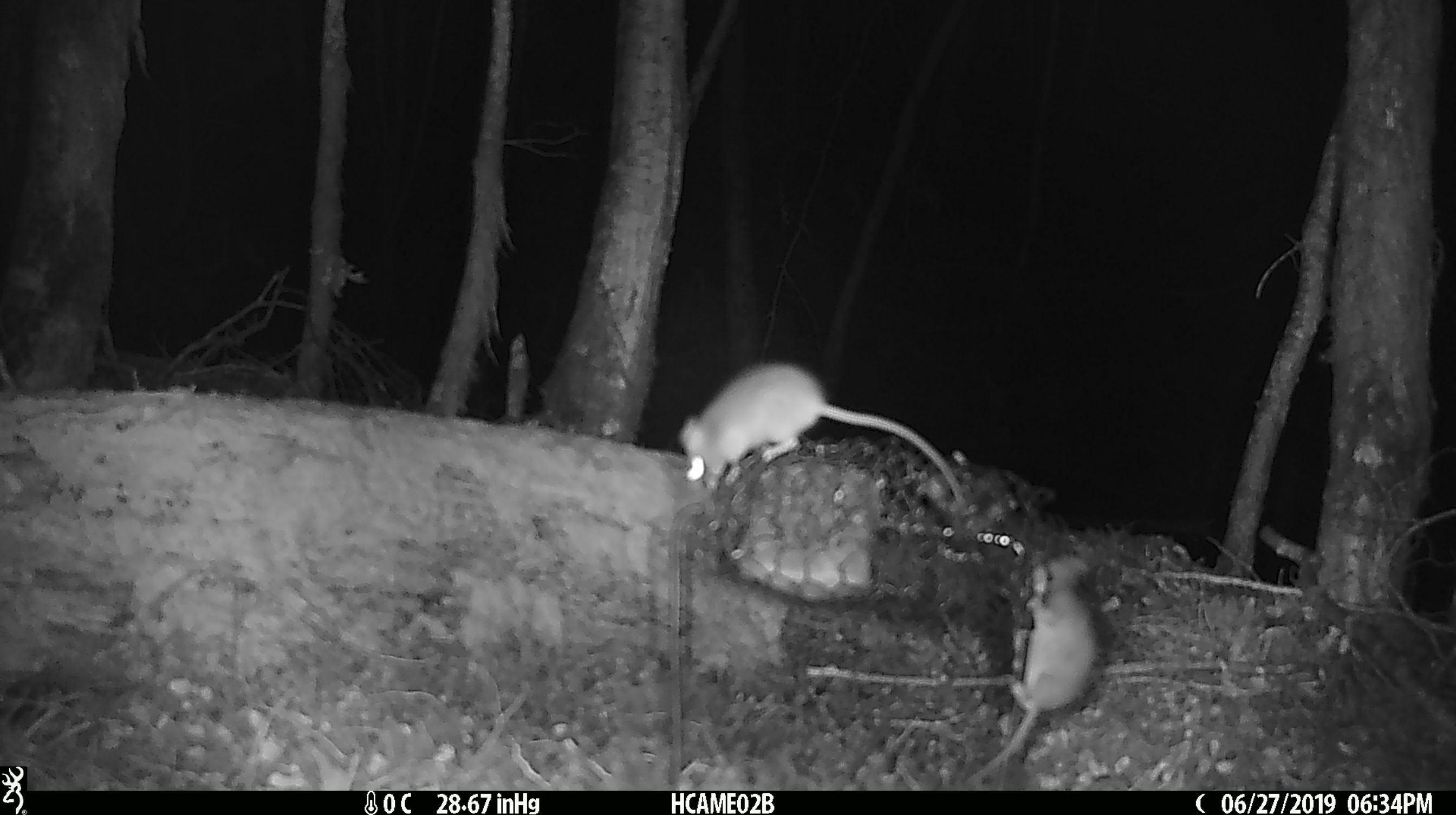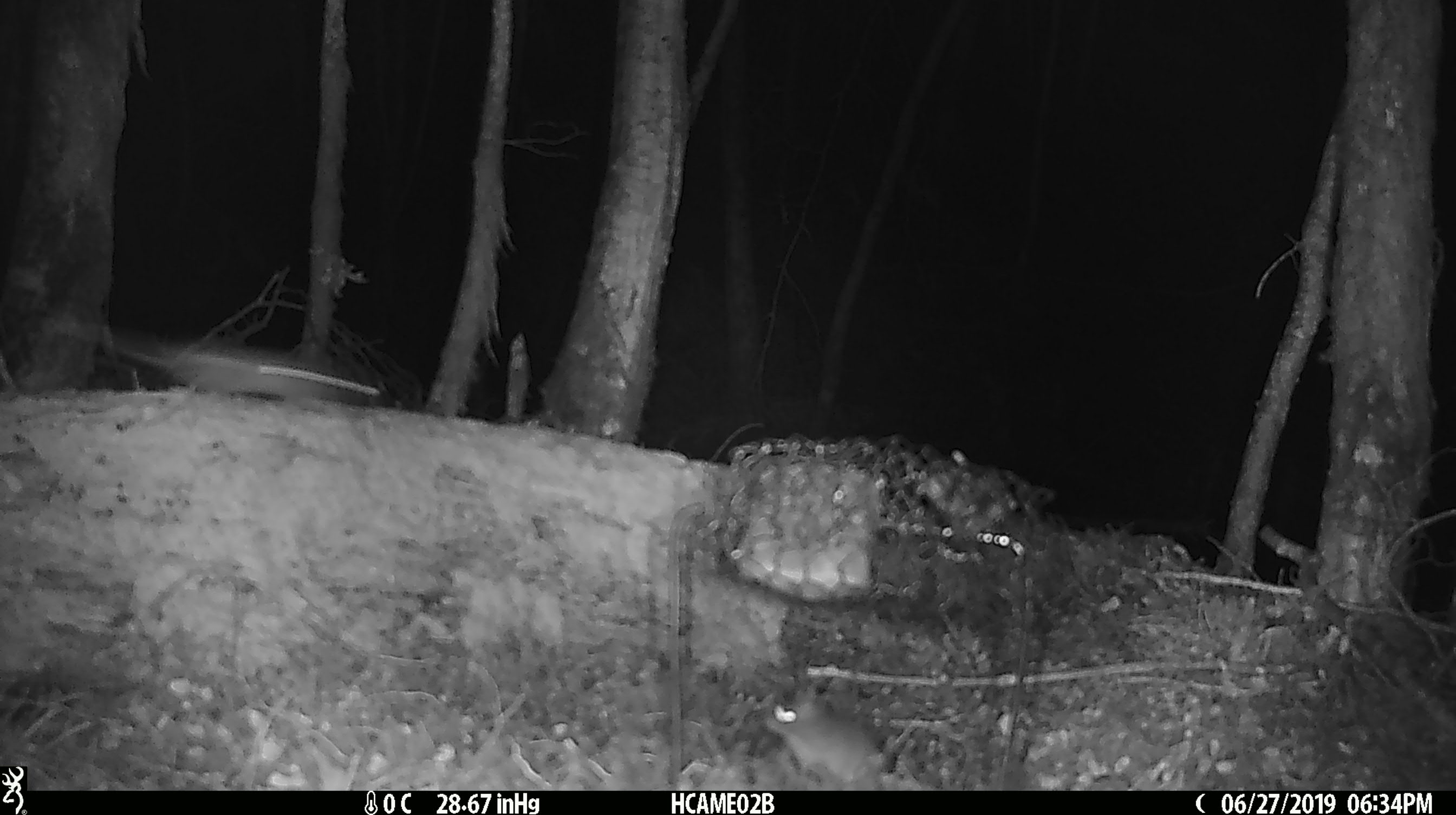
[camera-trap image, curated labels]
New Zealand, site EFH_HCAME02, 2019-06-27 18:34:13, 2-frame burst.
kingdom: Animalia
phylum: Chordata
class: Mammalia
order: Rodentia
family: Muridae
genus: Mus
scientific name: Mus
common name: mouse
Mouse (Mus).